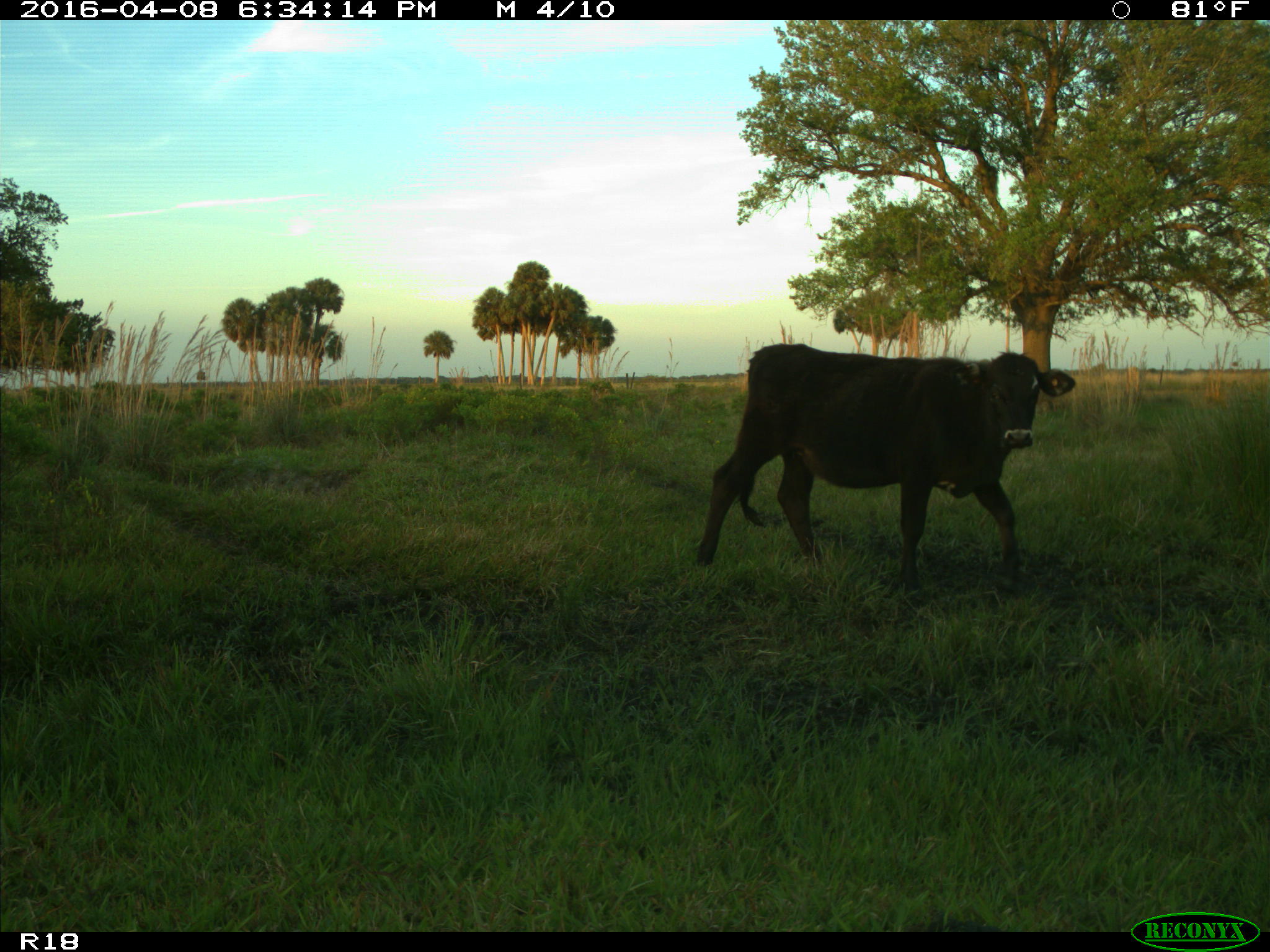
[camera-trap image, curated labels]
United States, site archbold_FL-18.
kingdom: Animalia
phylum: Chordata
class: Mammalia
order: Artiodactyla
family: Bovidae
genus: Bos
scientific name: Bos taurus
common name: domestic cow